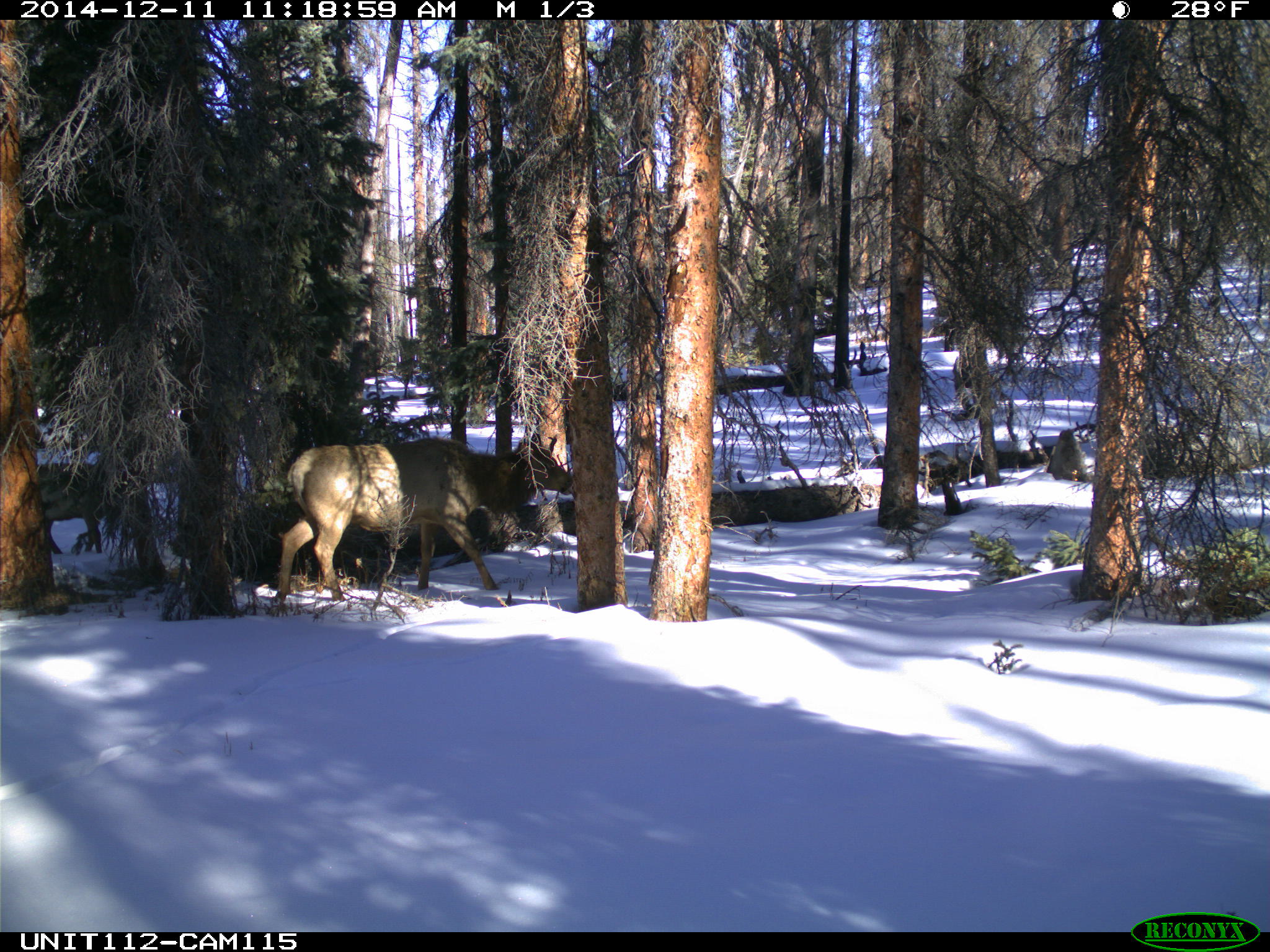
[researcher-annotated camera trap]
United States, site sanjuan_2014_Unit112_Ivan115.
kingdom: Animalia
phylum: Chordata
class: Mammalia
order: Artiodactyla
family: Cervidae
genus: Cervus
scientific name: Cervus elaphus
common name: red deer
Cervus elaphus (red deer).